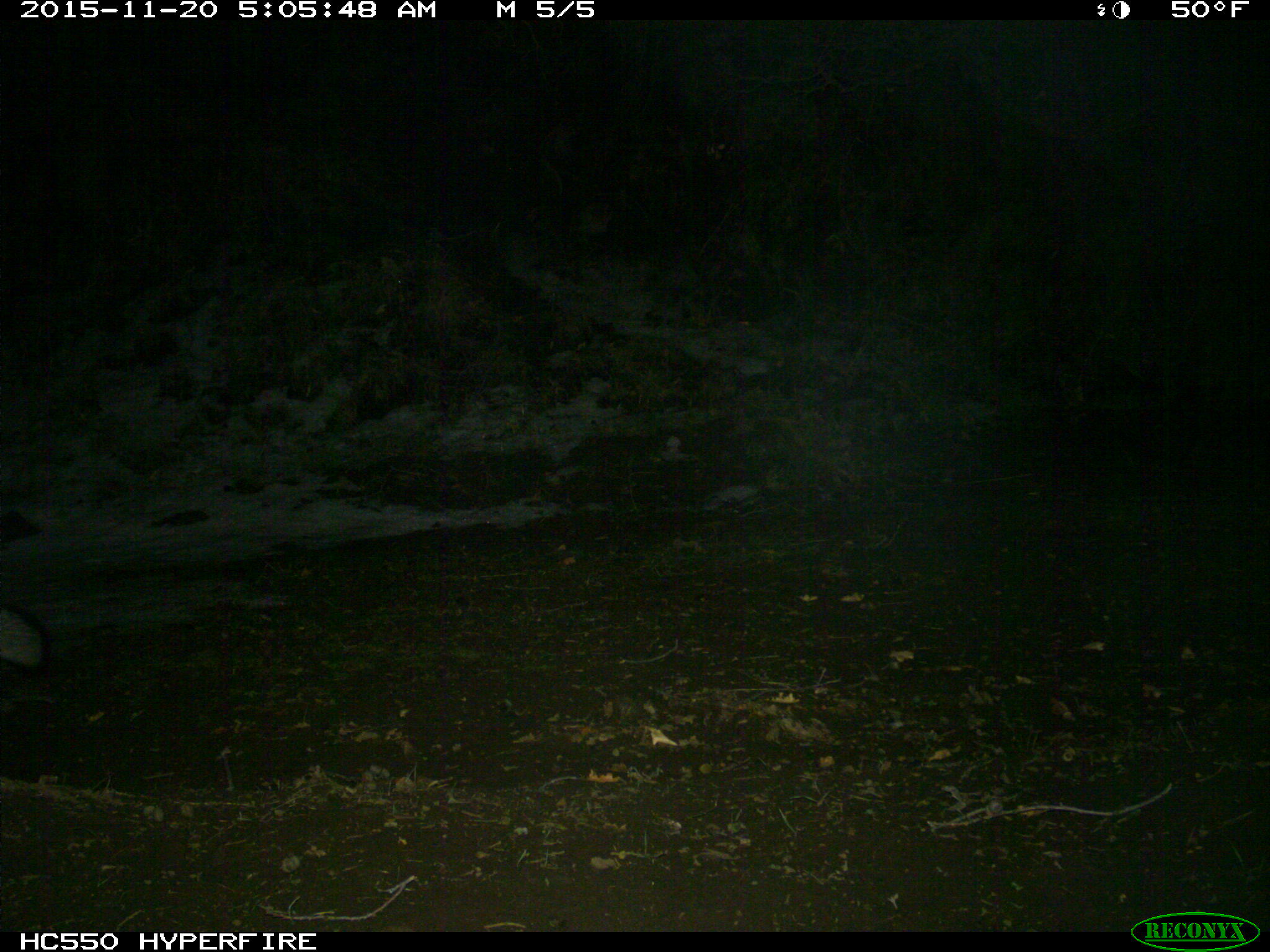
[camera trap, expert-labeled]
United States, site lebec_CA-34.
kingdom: Animalia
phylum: Chordata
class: Mammalia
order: Carnivora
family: Canidae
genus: Urocyon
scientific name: Urocyon cinereoargenteus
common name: gray fox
Urocyon cinereoargenteus (gray fox).